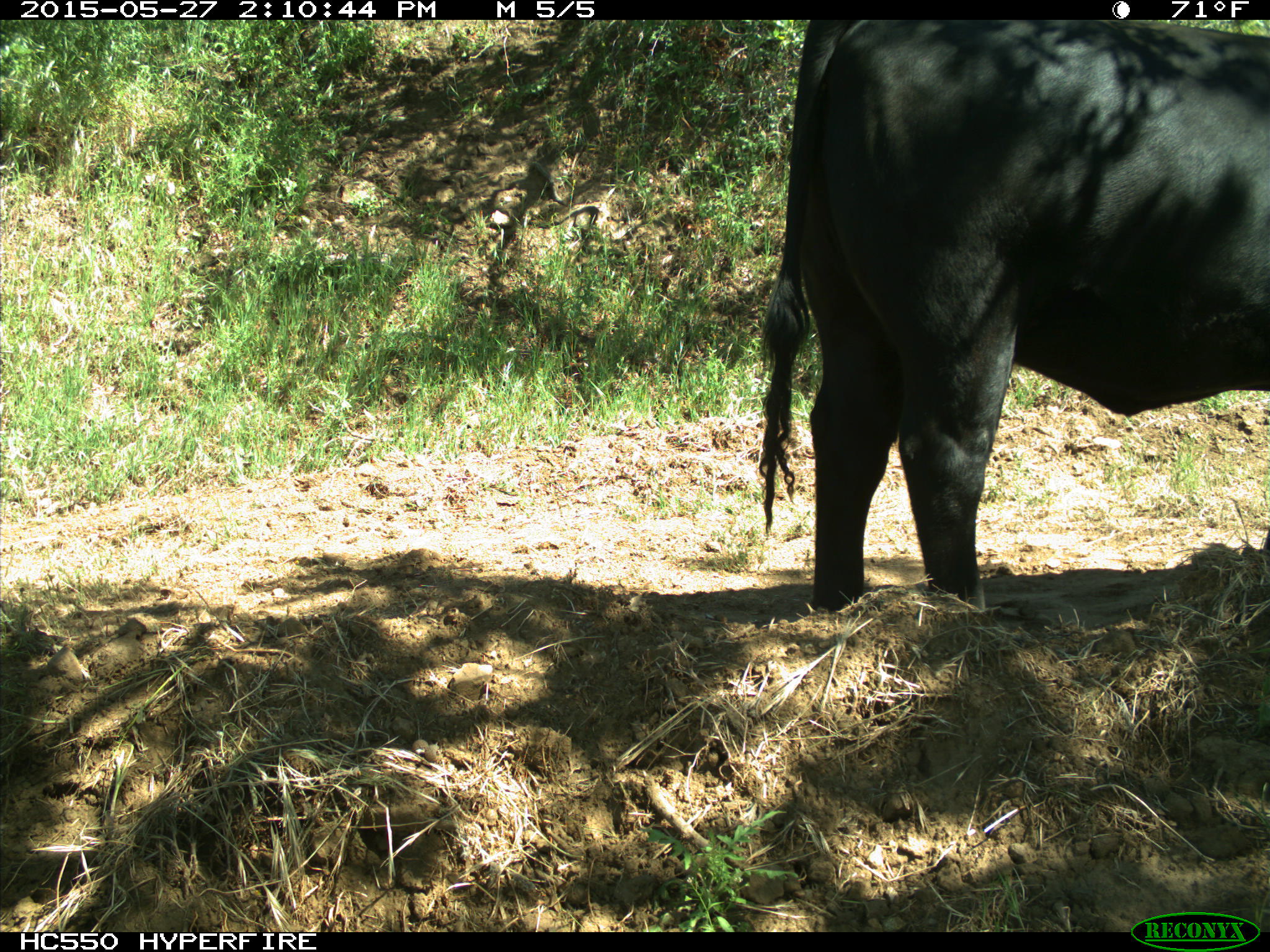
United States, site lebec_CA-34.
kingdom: Animalia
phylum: Chordata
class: Mammalia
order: Artiodactyla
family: Bovidae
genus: Bos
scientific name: Bos taurus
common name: domestic cow